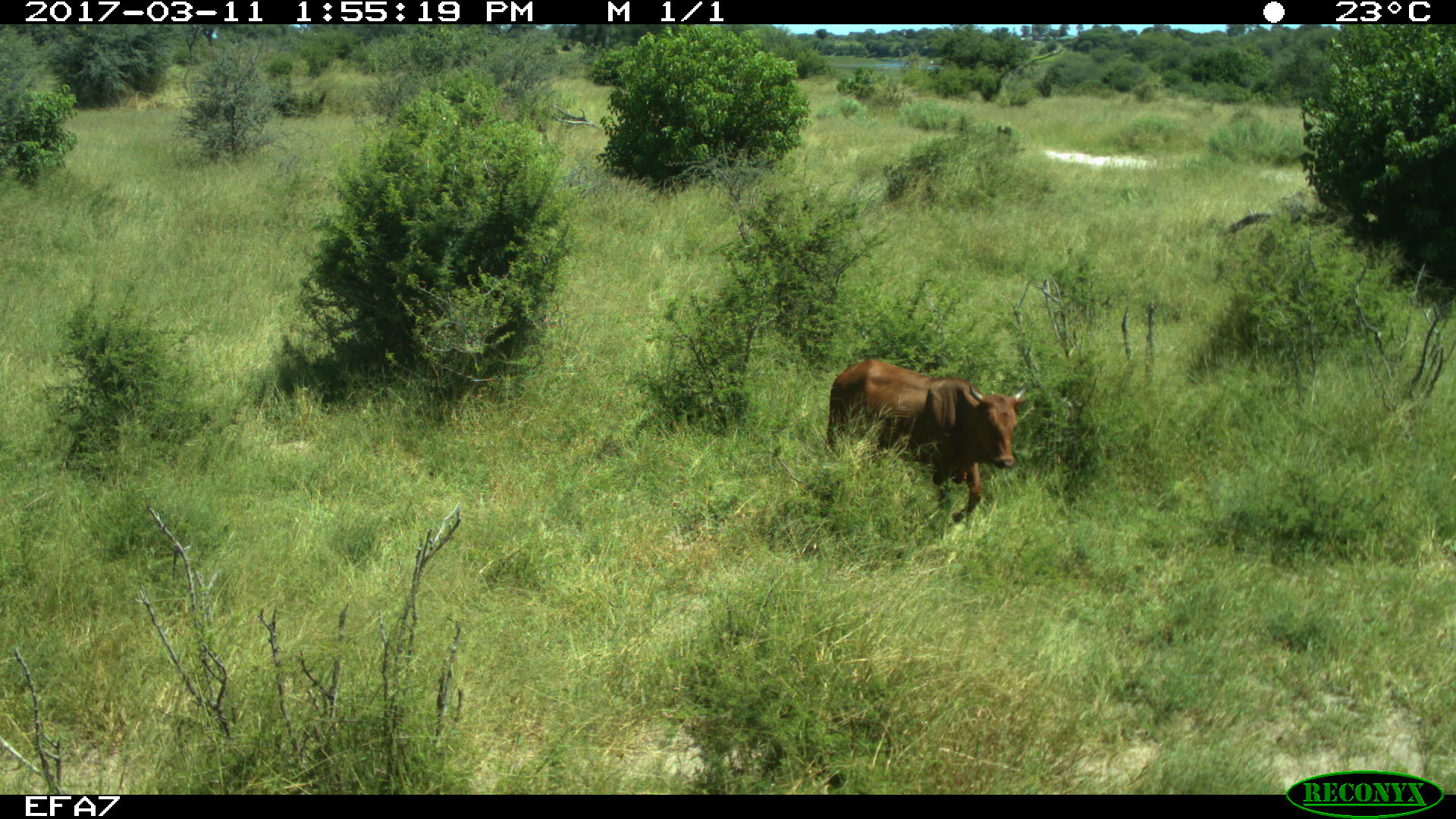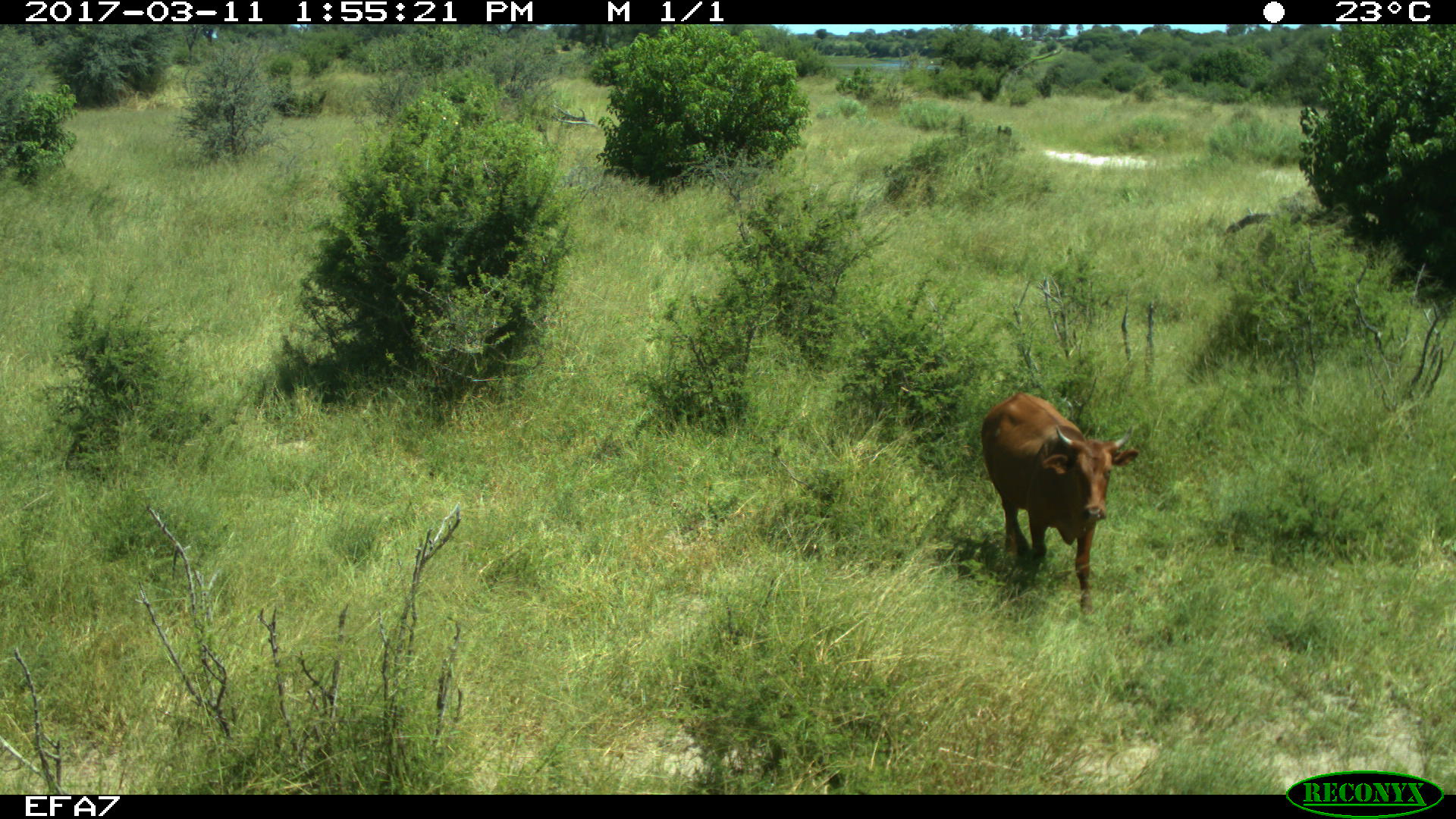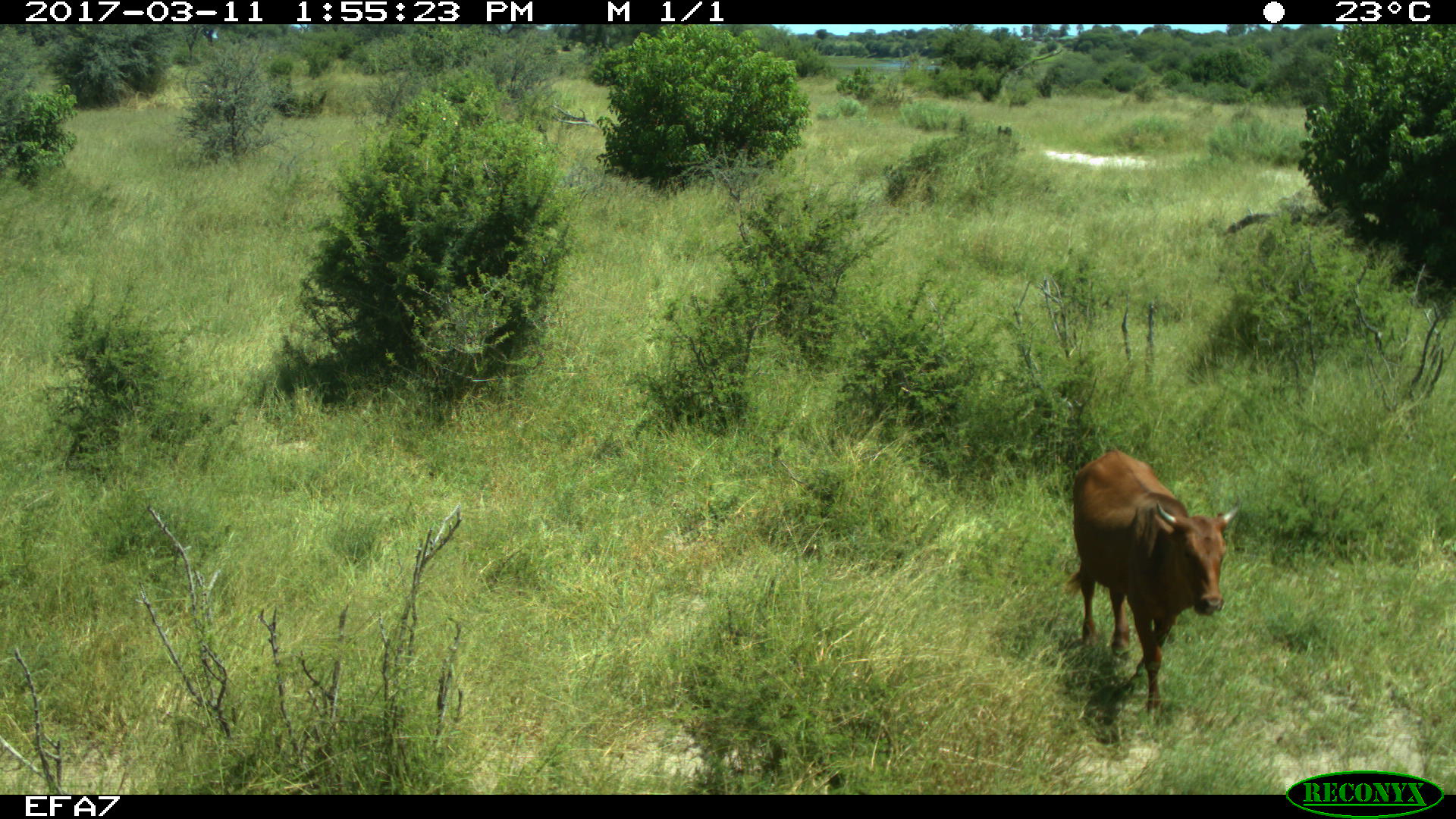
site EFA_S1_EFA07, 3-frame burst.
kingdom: Animalia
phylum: Chordata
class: Mammalia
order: Artiodactyla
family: Bovidae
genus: Bos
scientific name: Bos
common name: cattle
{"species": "cattle (Bos)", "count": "1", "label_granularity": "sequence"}